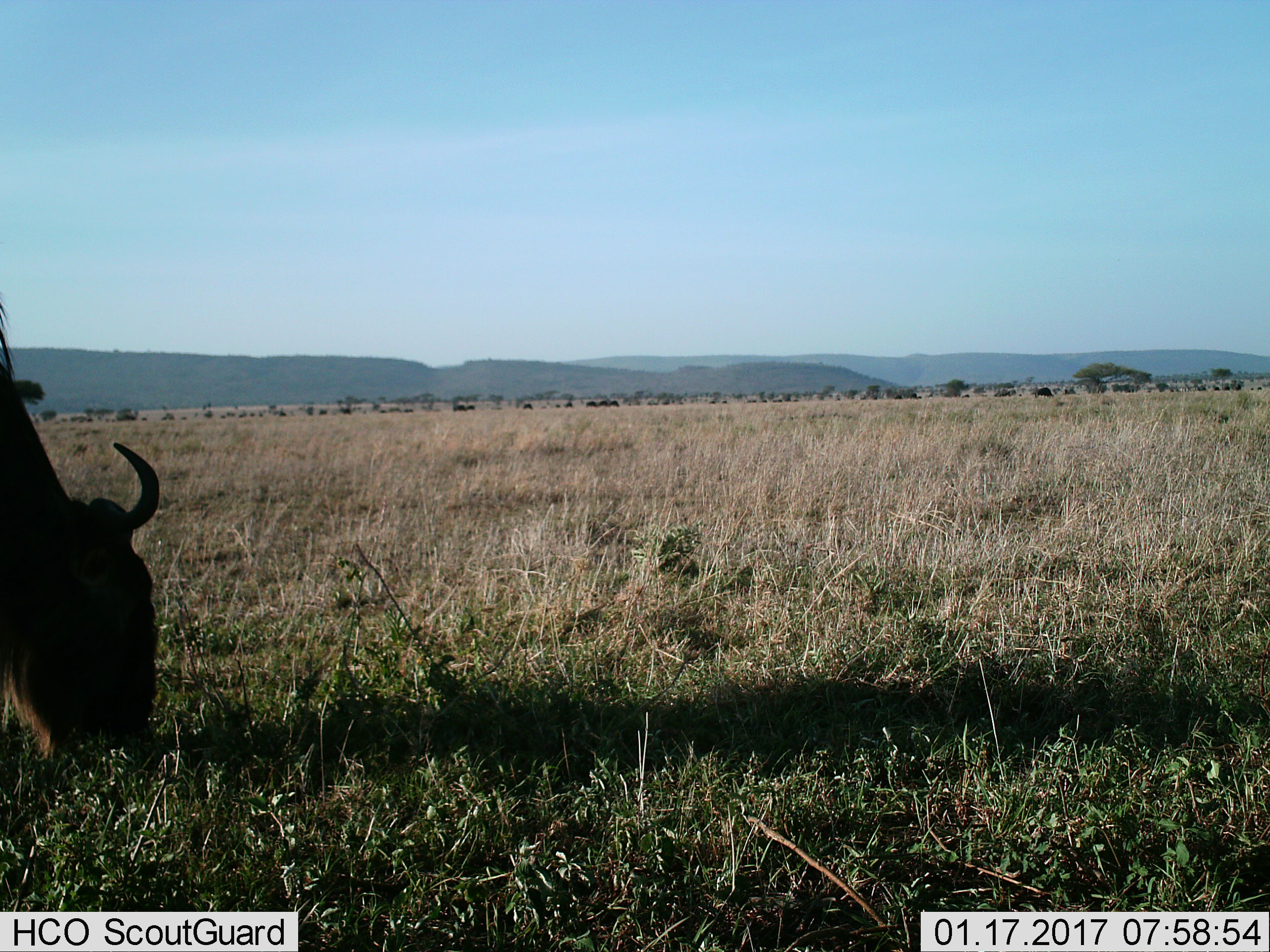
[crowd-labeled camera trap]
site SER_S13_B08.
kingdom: Animalia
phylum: Chordata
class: Mammalia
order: Artiodactyla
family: Bovidae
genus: Connochaetes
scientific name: Connochaetes taurinus taurinus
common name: blue wildebeest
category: wildebeestblue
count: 11-50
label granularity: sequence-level